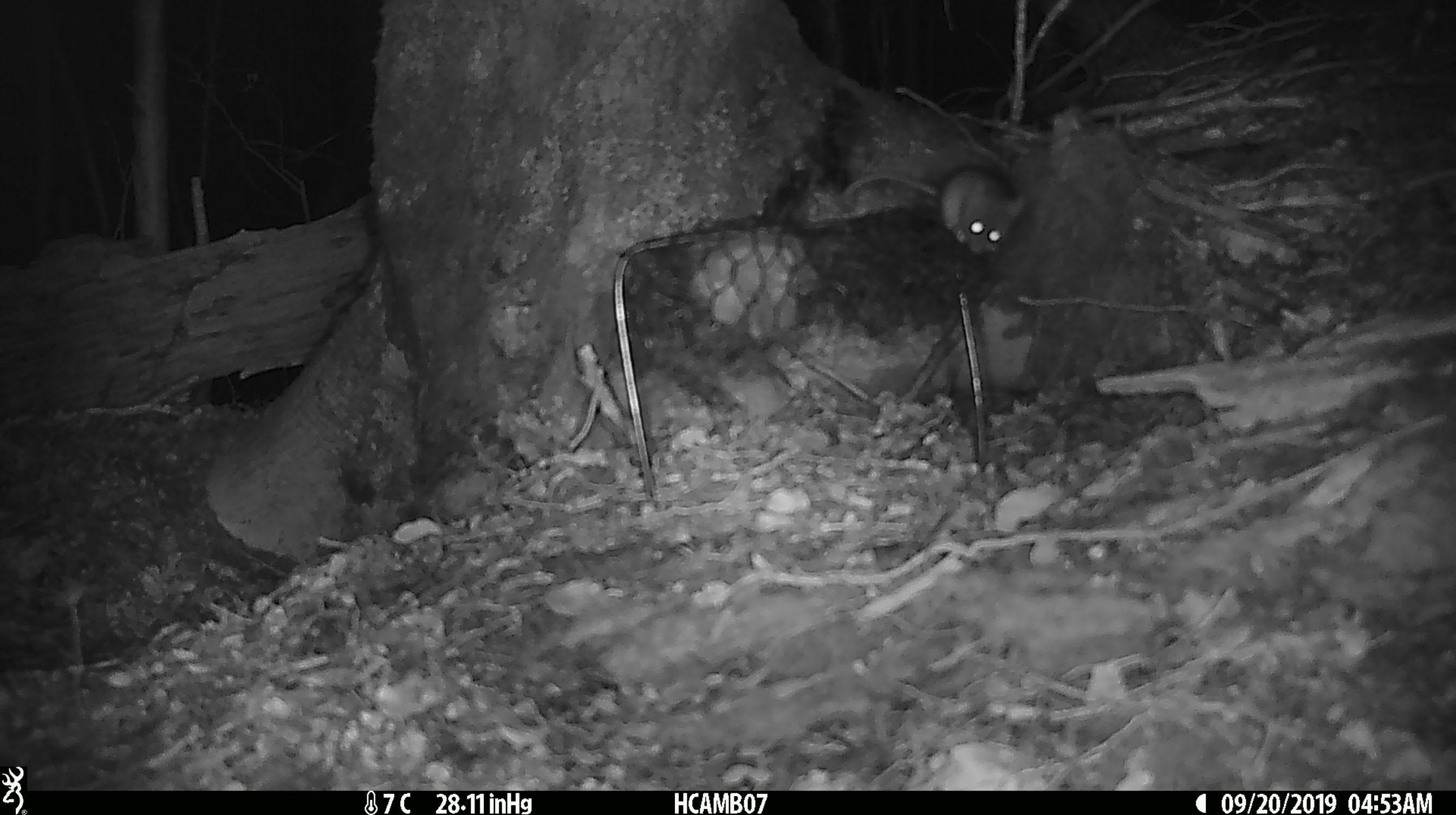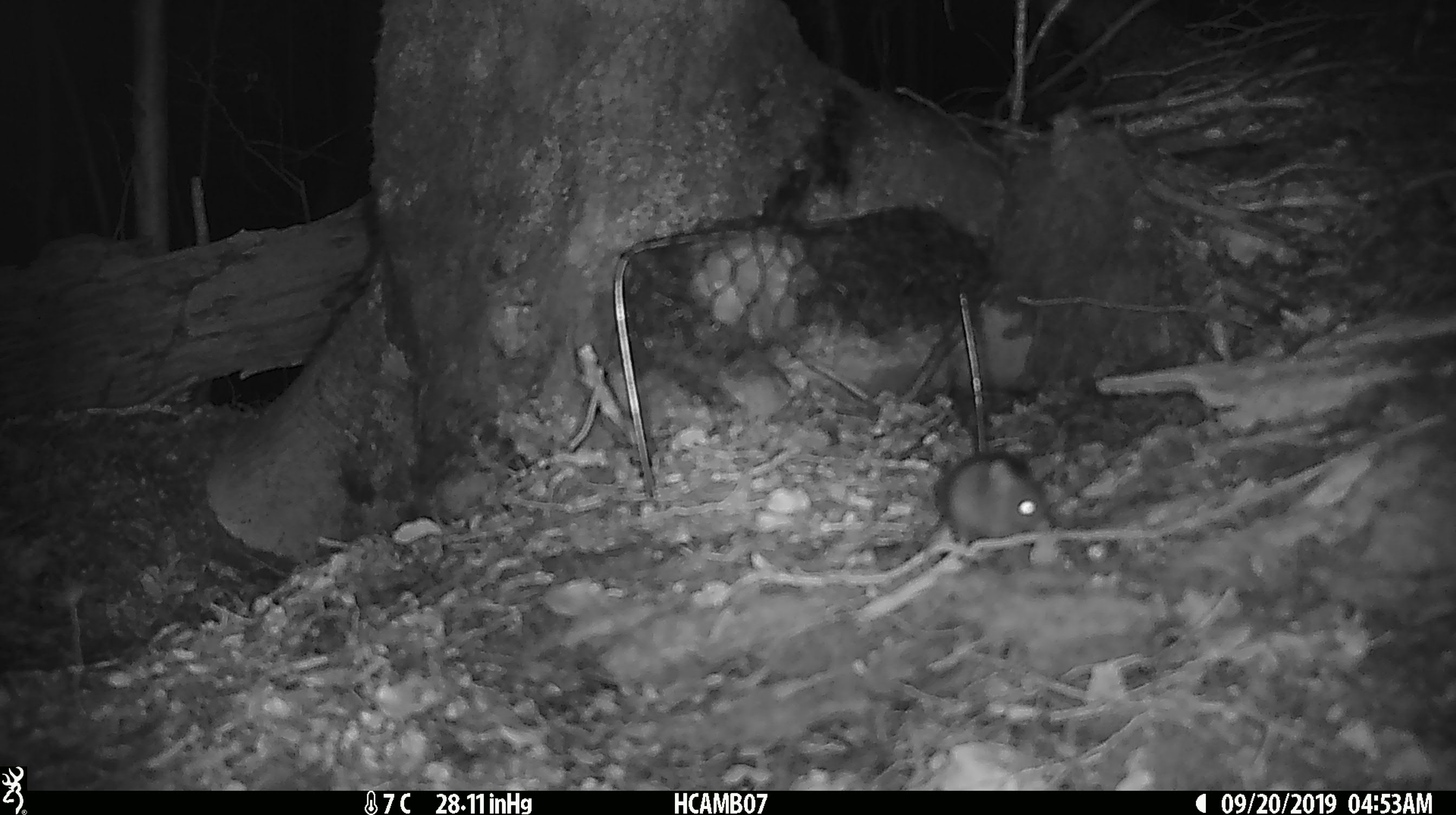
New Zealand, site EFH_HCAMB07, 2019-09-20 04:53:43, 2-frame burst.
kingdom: Animalia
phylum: Chordata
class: Mammalia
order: Rodentia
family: Muridae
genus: Mus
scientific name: Mus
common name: mouse